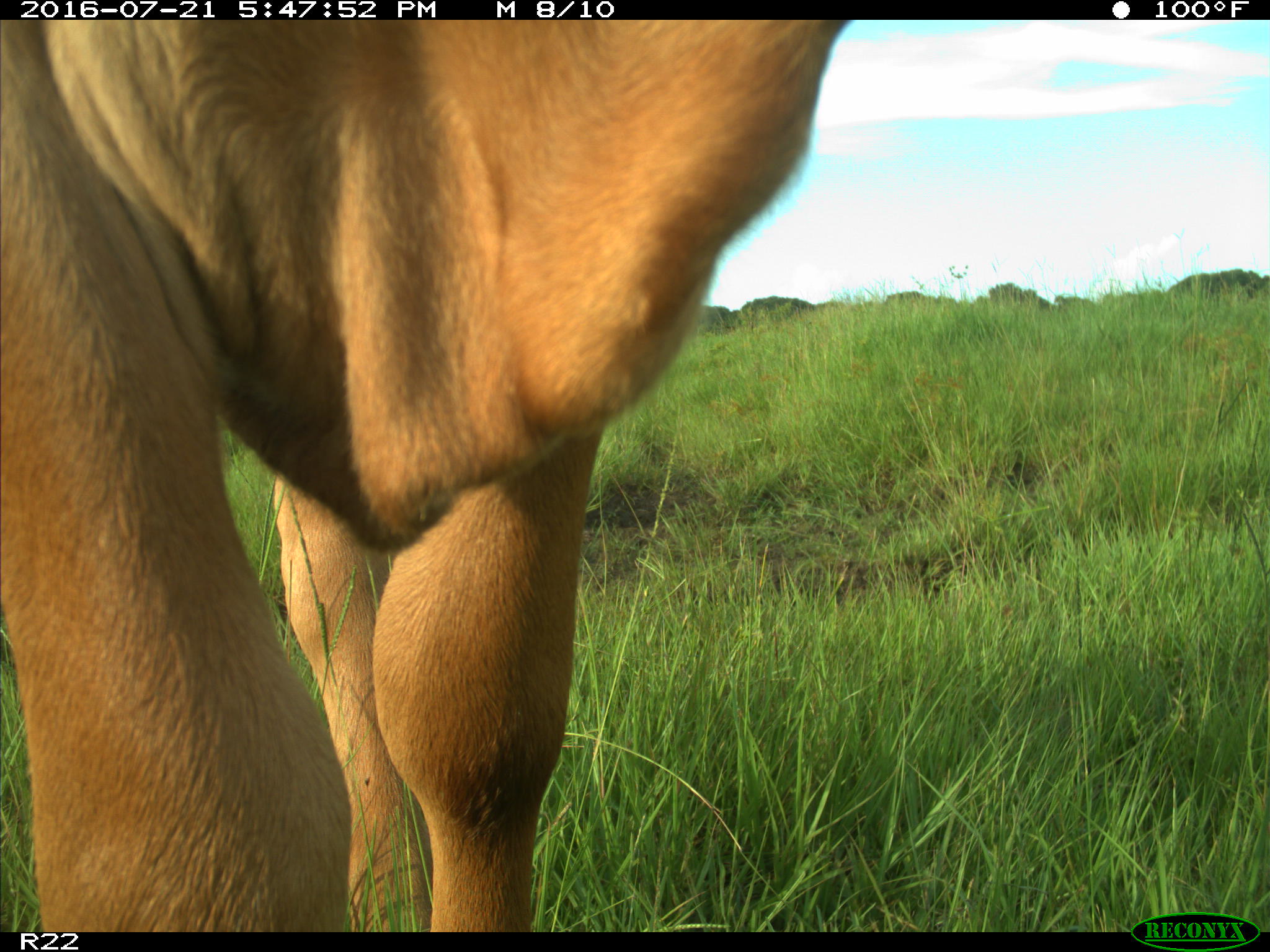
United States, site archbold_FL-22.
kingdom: Animalia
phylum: Chordata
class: Mammalia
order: Artiodactyla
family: Bovidae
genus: Bos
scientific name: Bos taurus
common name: domestic cow